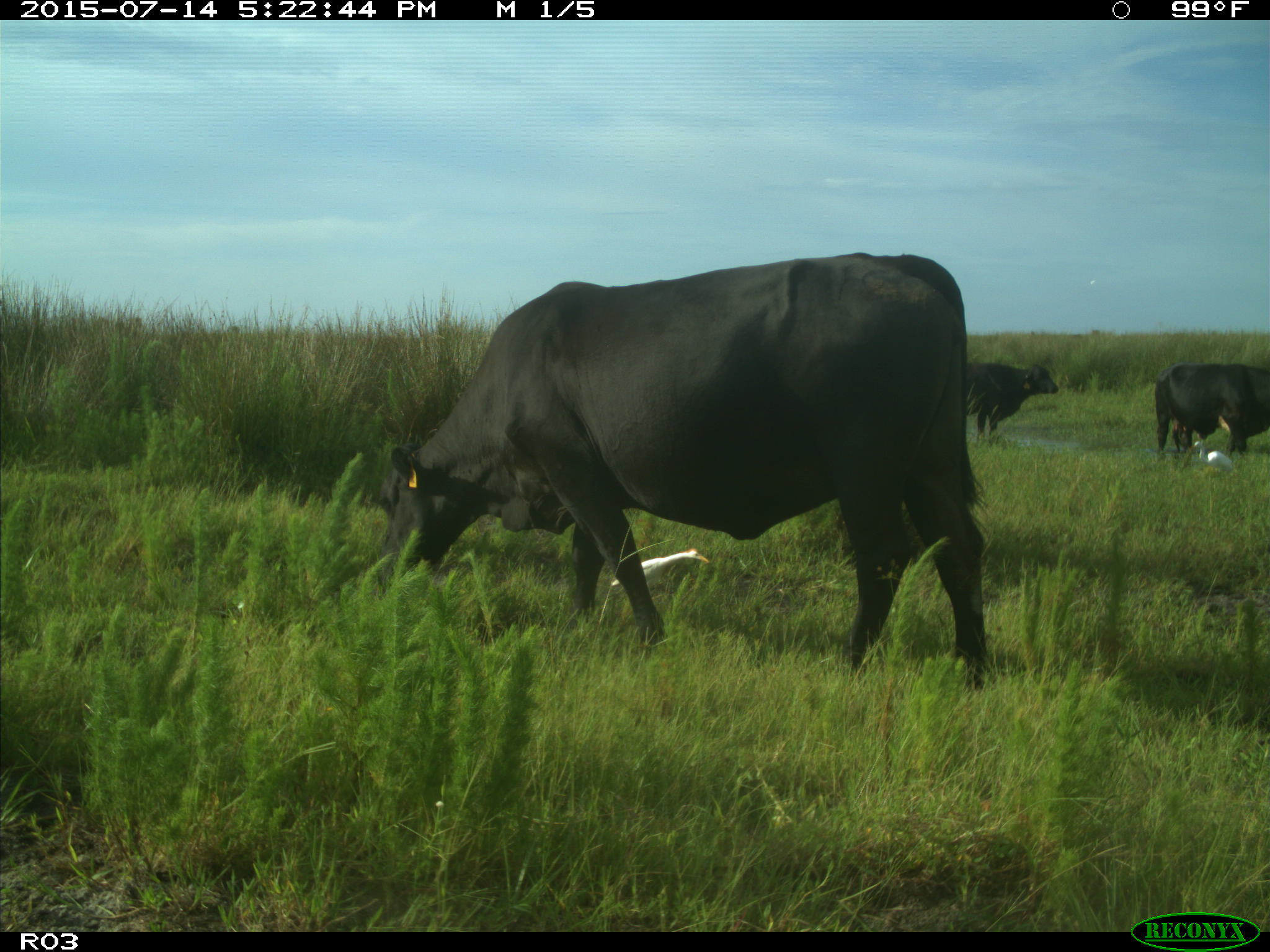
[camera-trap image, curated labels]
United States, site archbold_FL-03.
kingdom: Animalia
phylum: Chordata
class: Mammalia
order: Artiodactyla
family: Bovidae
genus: Bos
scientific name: Bos taurus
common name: domestic cow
Bos taurus (domestic cow).